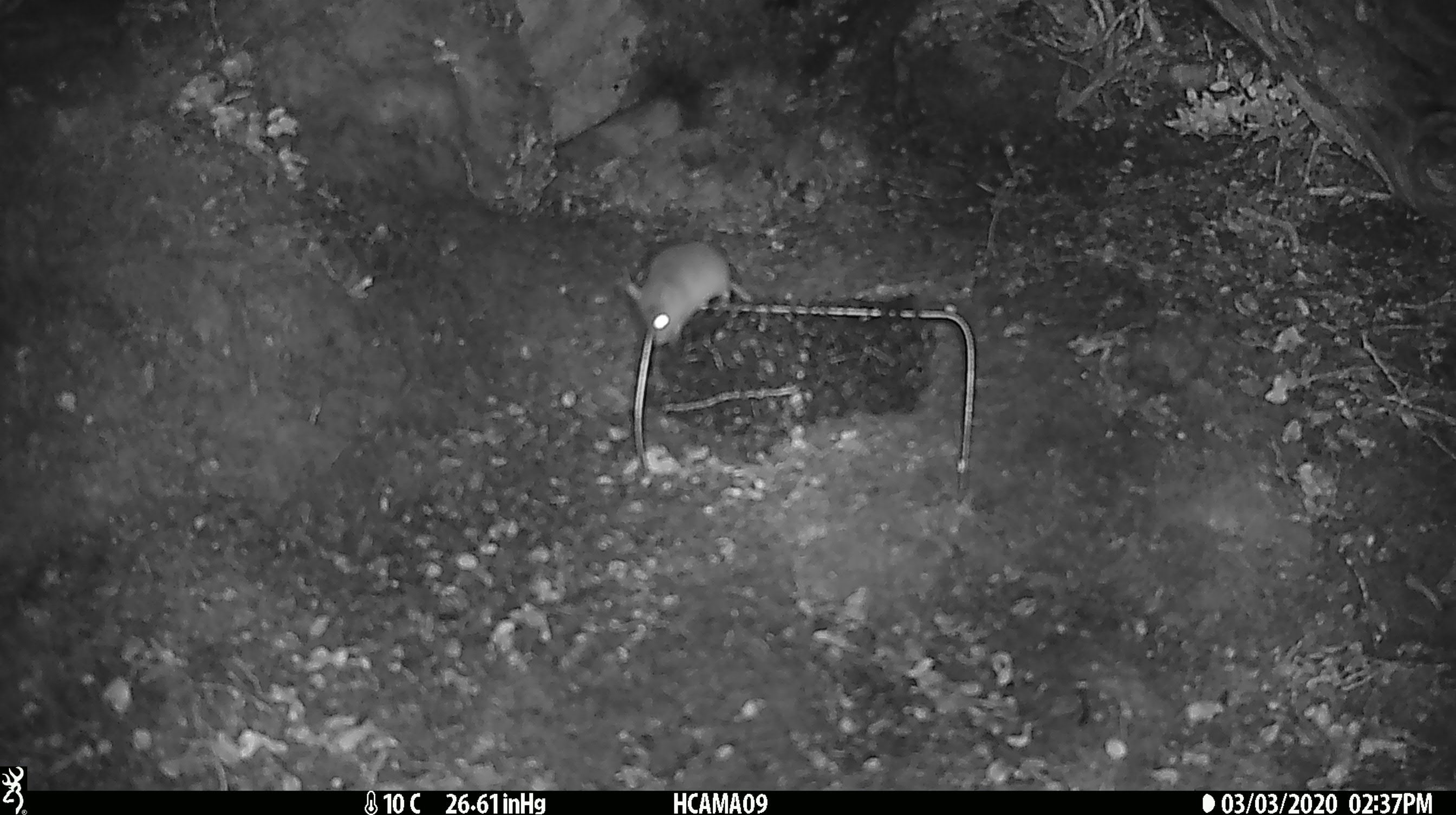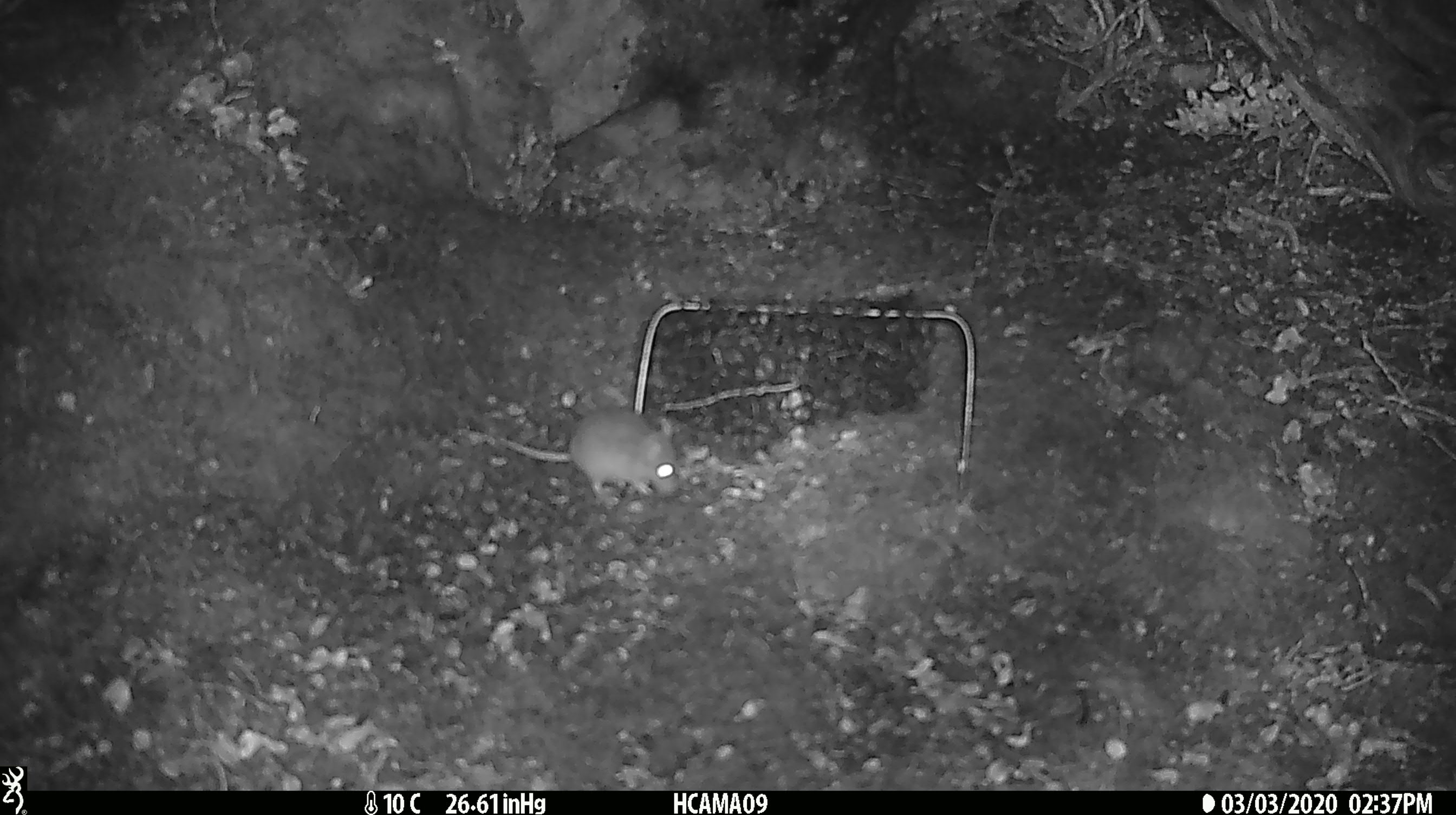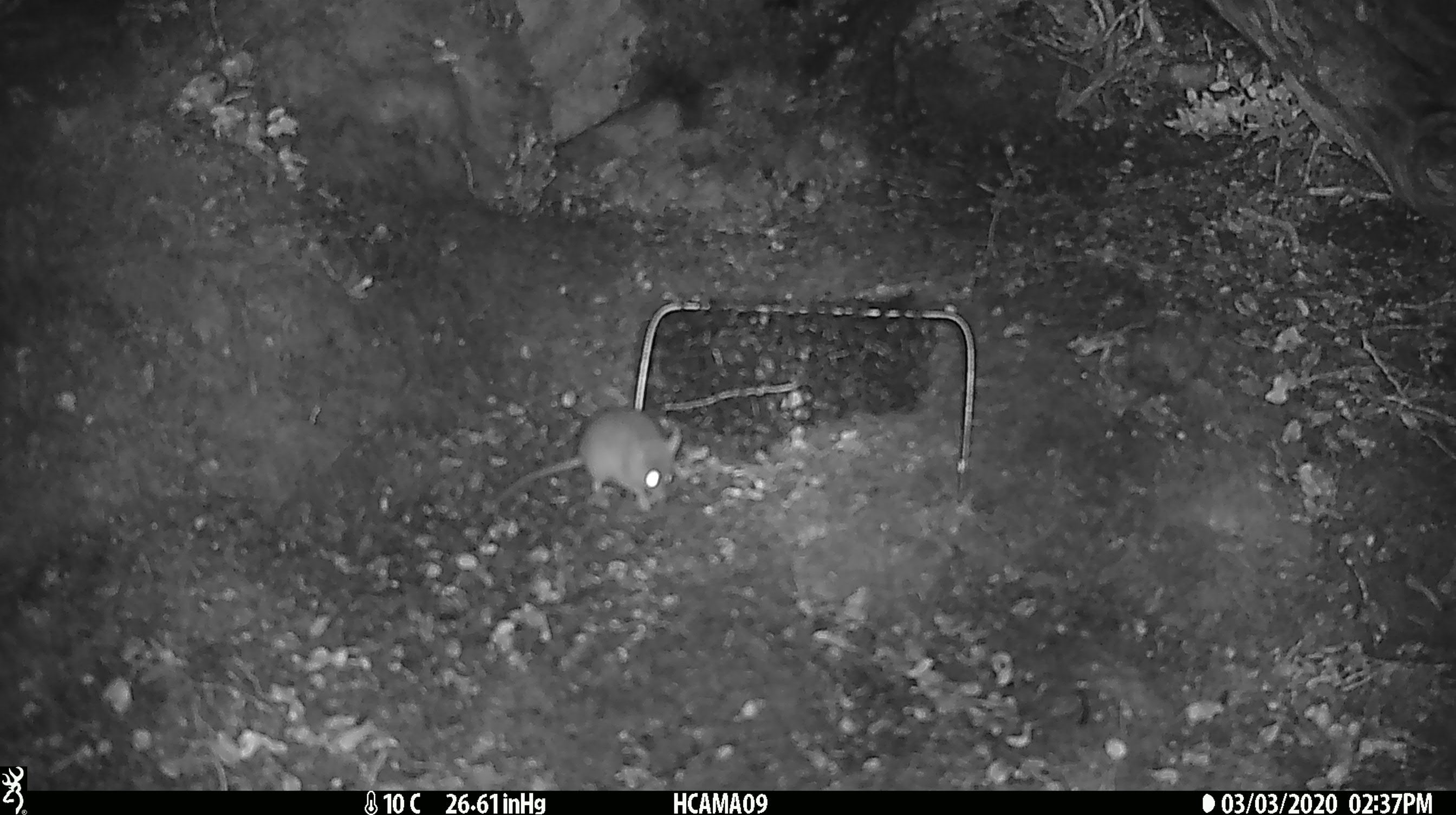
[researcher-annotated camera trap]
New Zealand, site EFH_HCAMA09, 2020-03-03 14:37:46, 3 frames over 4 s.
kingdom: Animalia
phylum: Chordata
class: Mammalia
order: Rodentia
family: Muridae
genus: Mus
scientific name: Mus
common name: mouse